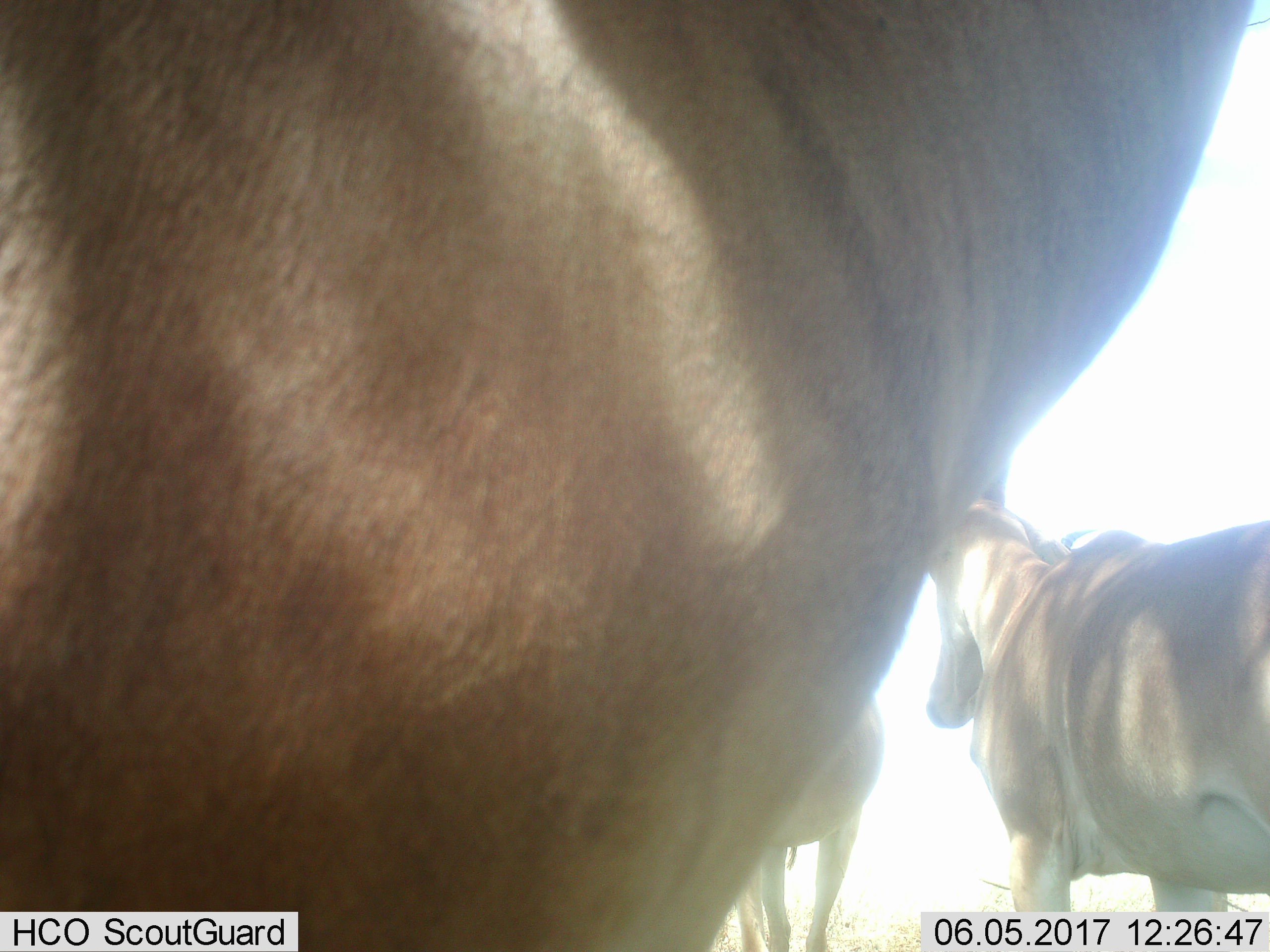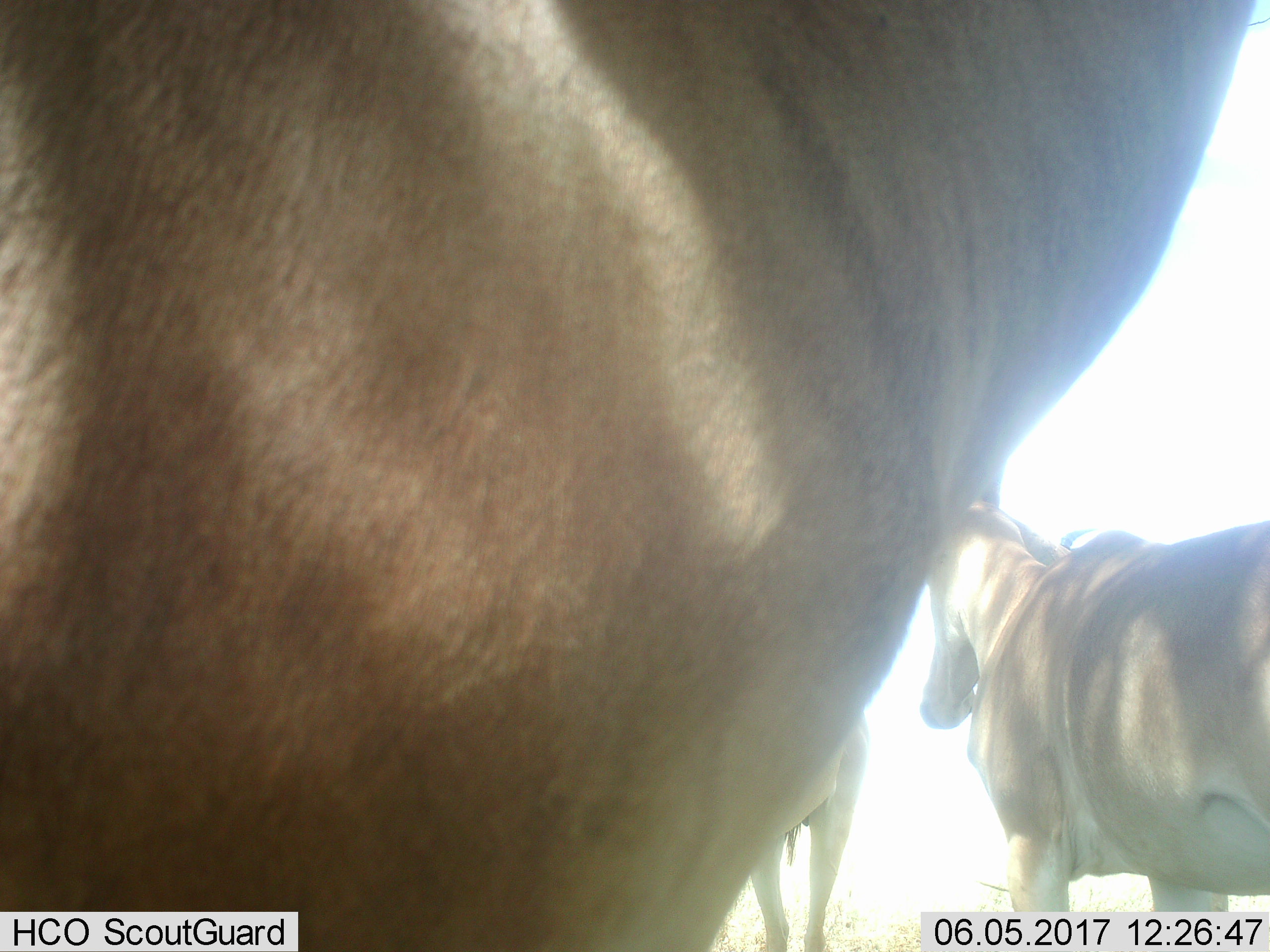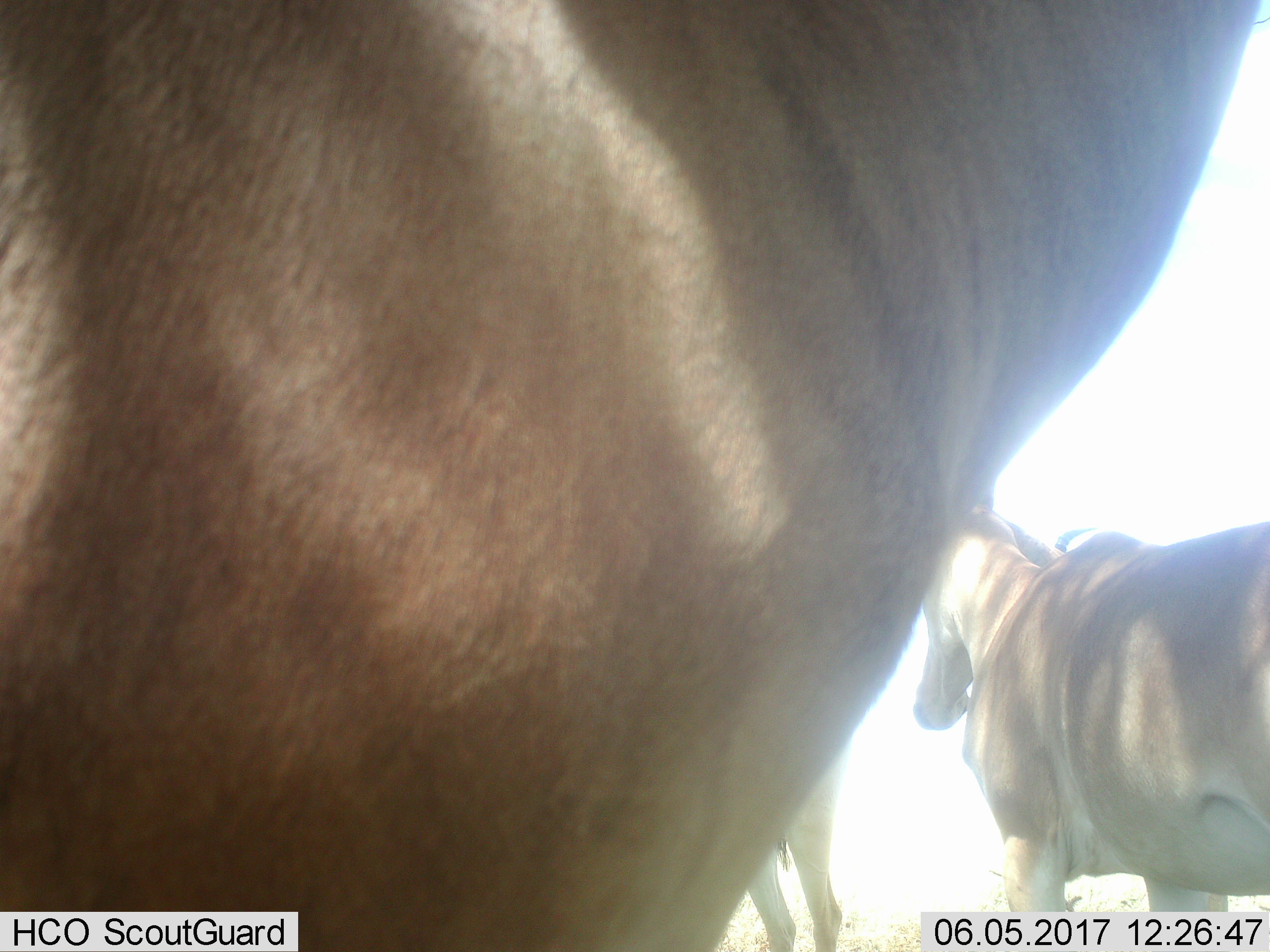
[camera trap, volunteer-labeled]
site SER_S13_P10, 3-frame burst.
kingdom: Animalia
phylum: Chordata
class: Mammalia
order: Artiodactyla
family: Bovidae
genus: Alcelaphus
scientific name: Alcelaphus buselaphus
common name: hartebeest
Hartebeest (Alcelaphus buselaphus), count 3. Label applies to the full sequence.